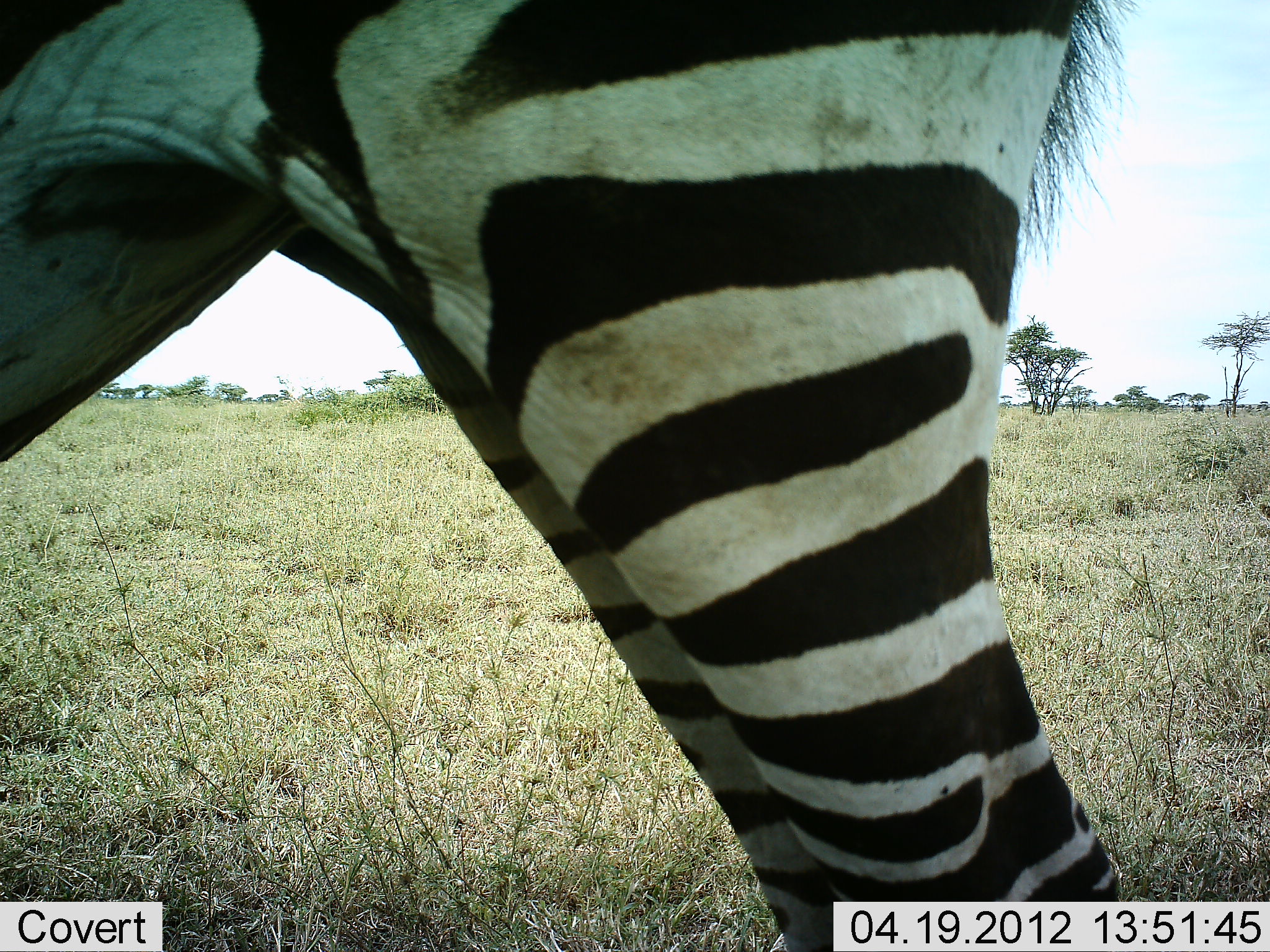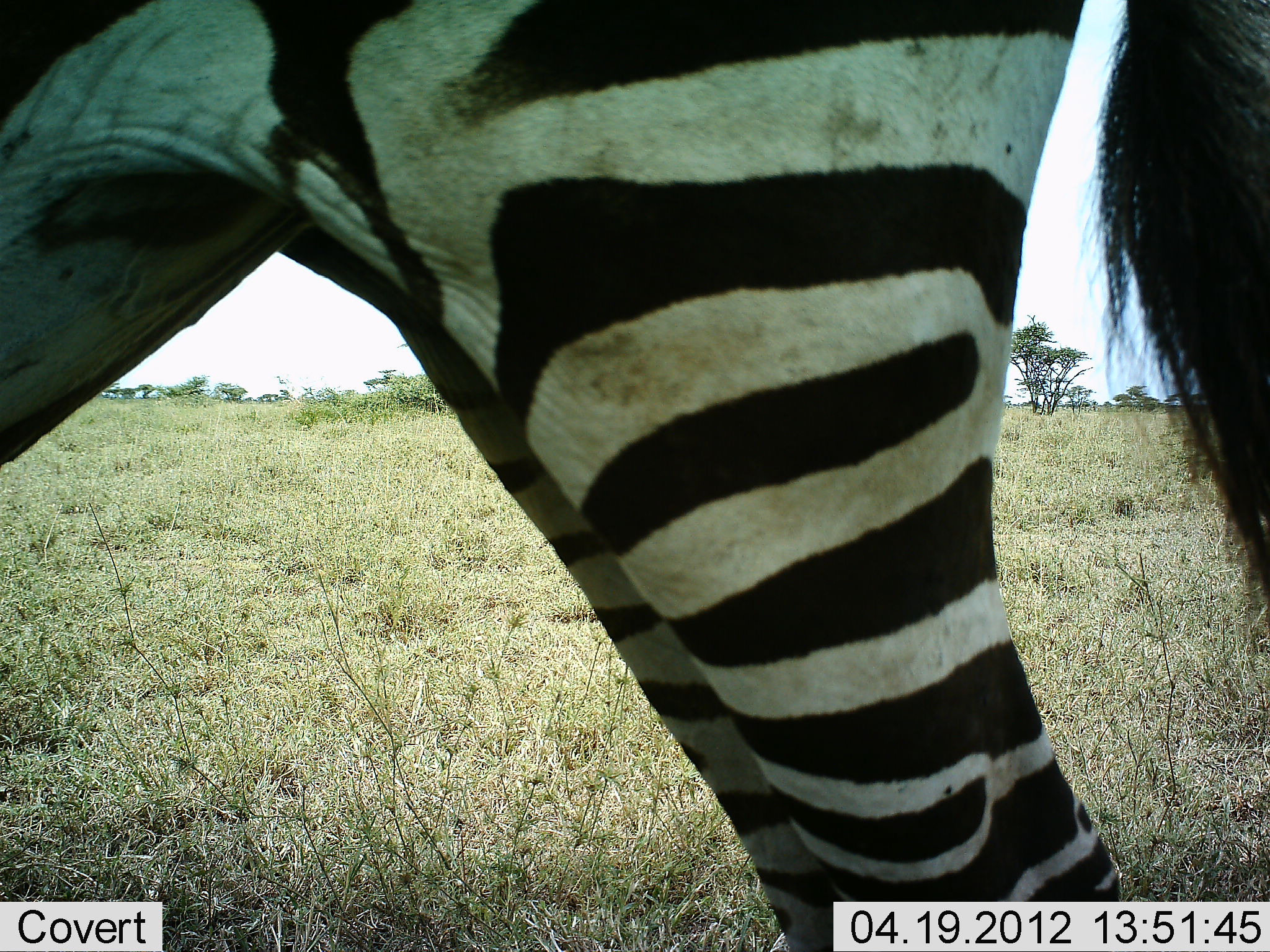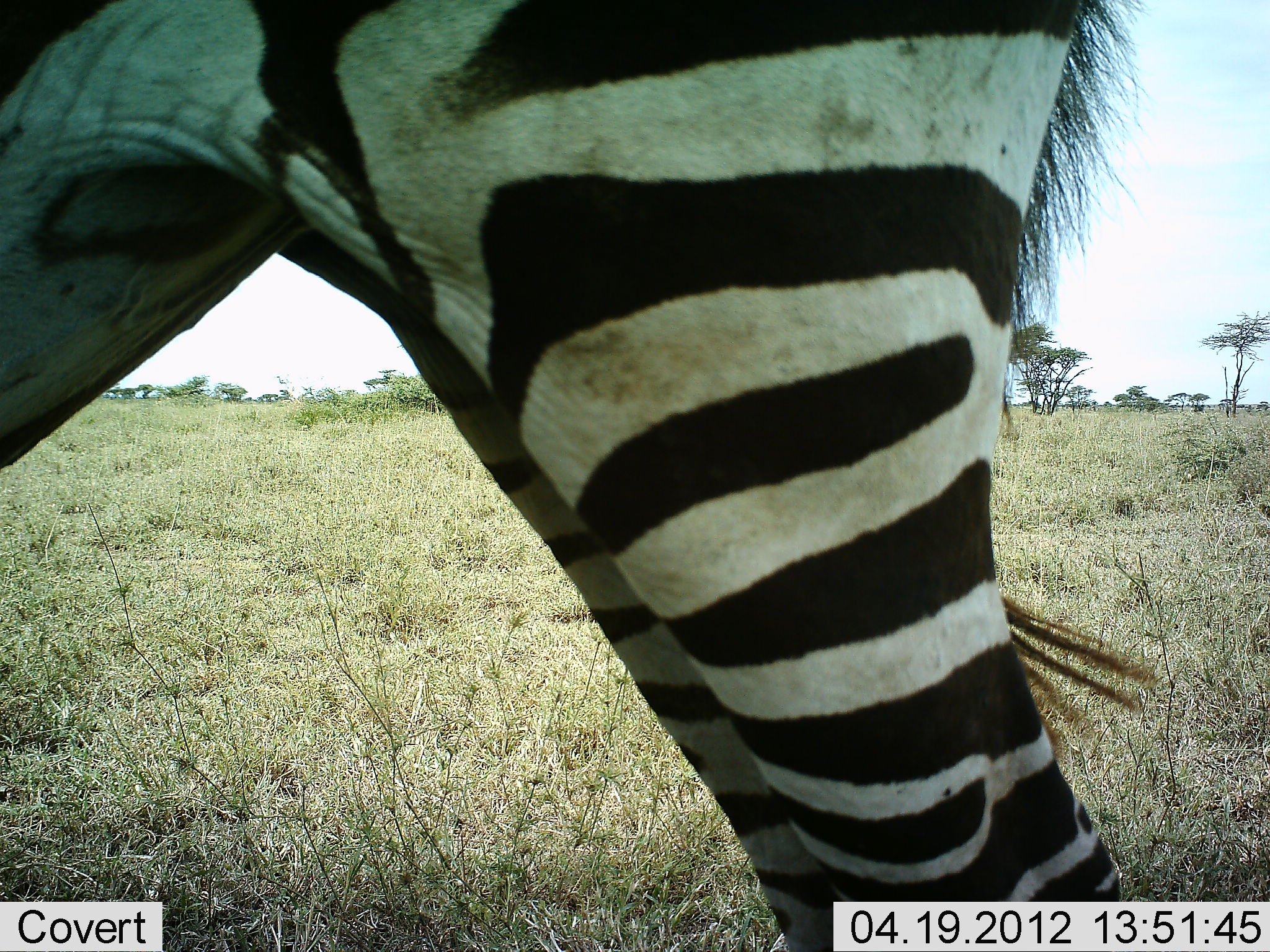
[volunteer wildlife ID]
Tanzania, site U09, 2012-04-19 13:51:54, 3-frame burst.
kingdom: Animalia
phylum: Chordata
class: Mammalia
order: Perissodactyla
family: Equidae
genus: Equus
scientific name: Equus quagga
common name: plains zebra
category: zebra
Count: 1.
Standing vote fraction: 90%.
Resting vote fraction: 0%.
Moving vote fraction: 10%.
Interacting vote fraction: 0%.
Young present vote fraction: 0%.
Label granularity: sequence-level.